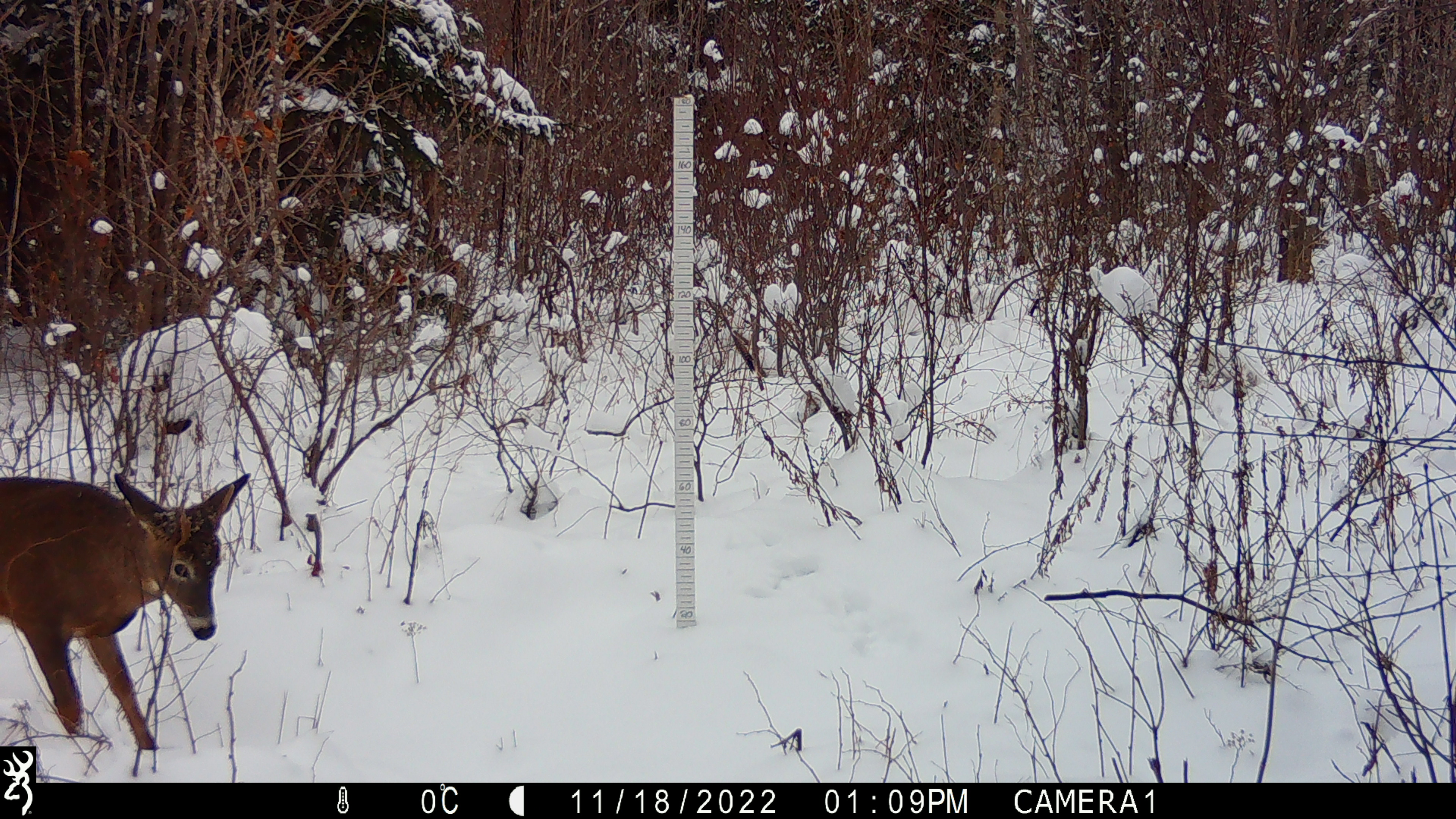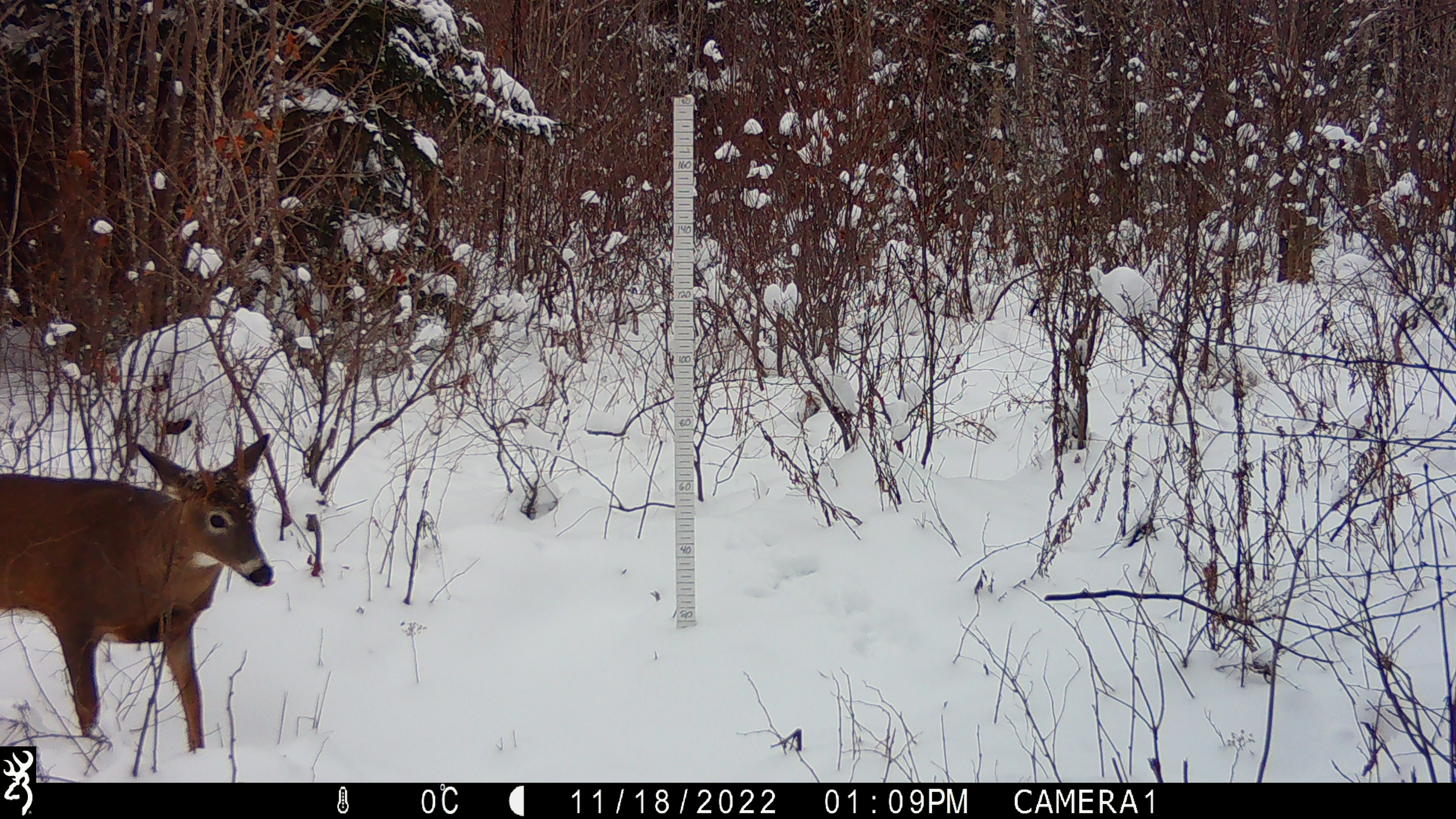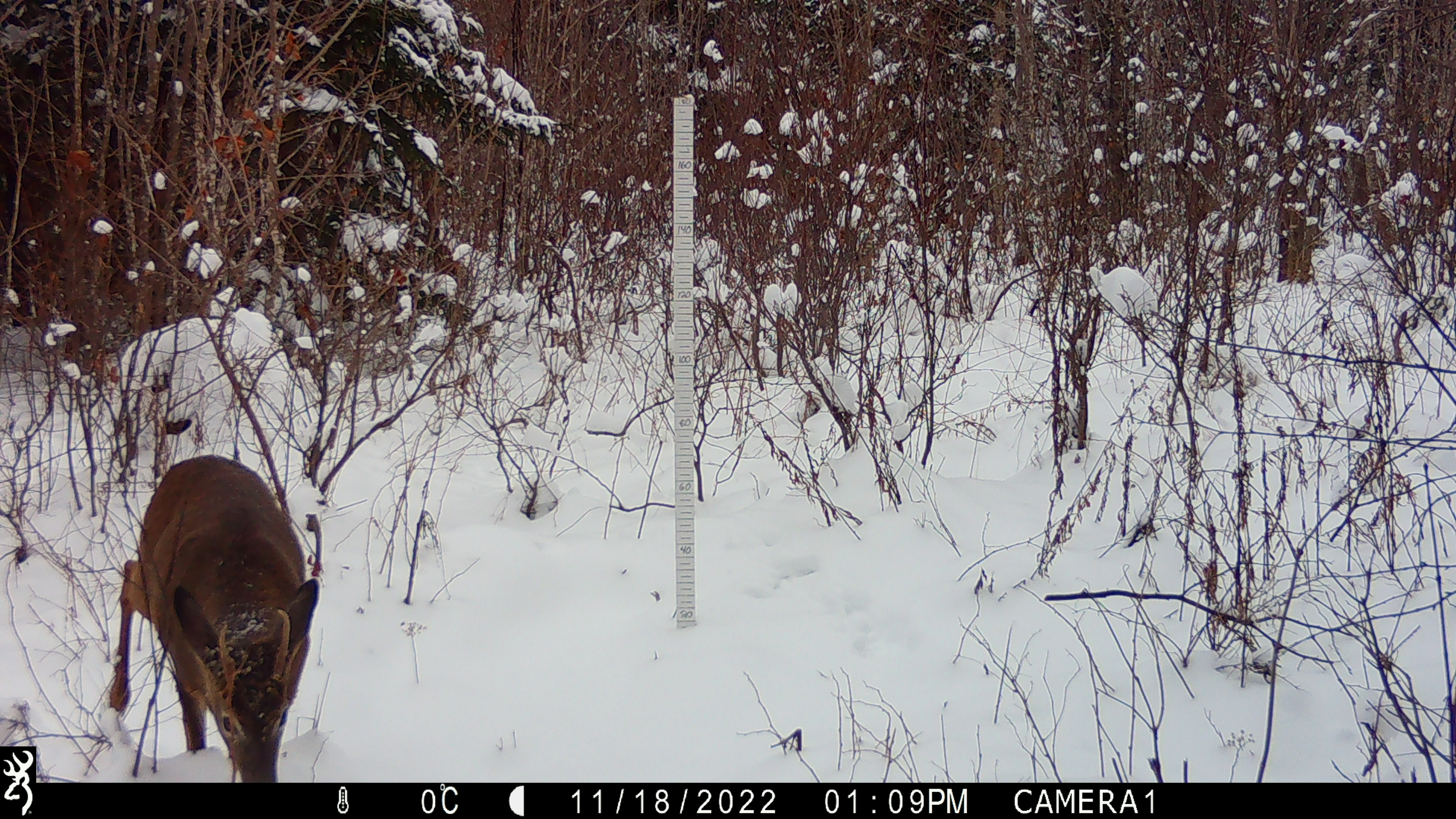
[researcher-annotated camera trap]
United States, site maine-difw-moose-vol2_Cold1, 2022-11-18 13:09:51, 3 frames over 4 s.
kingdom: Animalia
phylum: Chordata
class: Mammalia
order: Artiodactyla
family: Cervidae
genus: Odocoileus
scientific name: Odocoileus virginianus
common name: white-tailed deer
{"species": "white-tailed deer (Odocoileus virginianus)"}